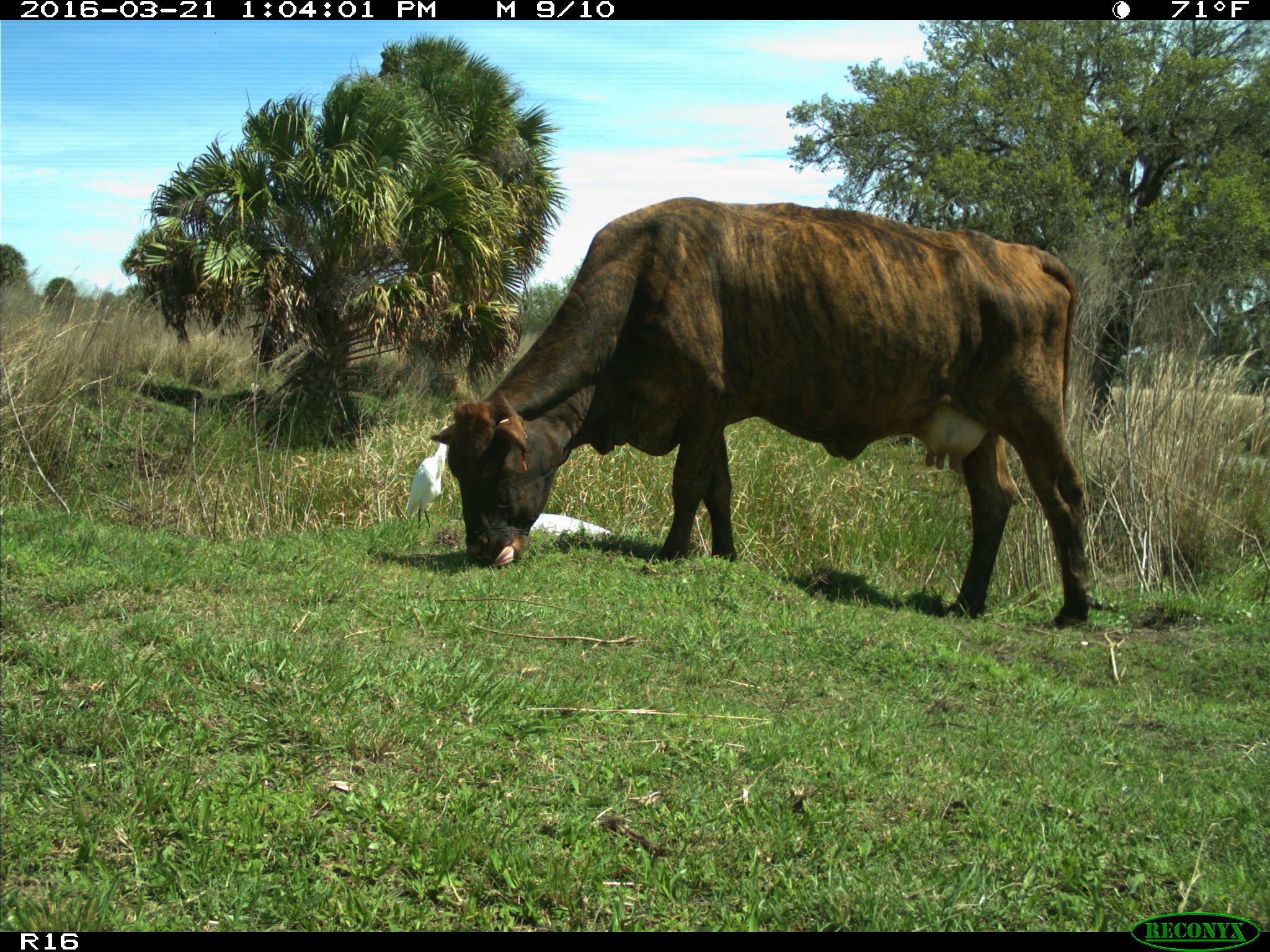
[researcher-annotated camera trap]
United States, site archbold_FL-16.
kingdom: Animalia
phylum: Chordata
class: Mammalia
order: Artiodactyla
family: Bovidae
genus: Bos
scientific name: Bos taurus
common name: domestic cow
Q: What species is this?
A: Bos taurus (domestic cow).